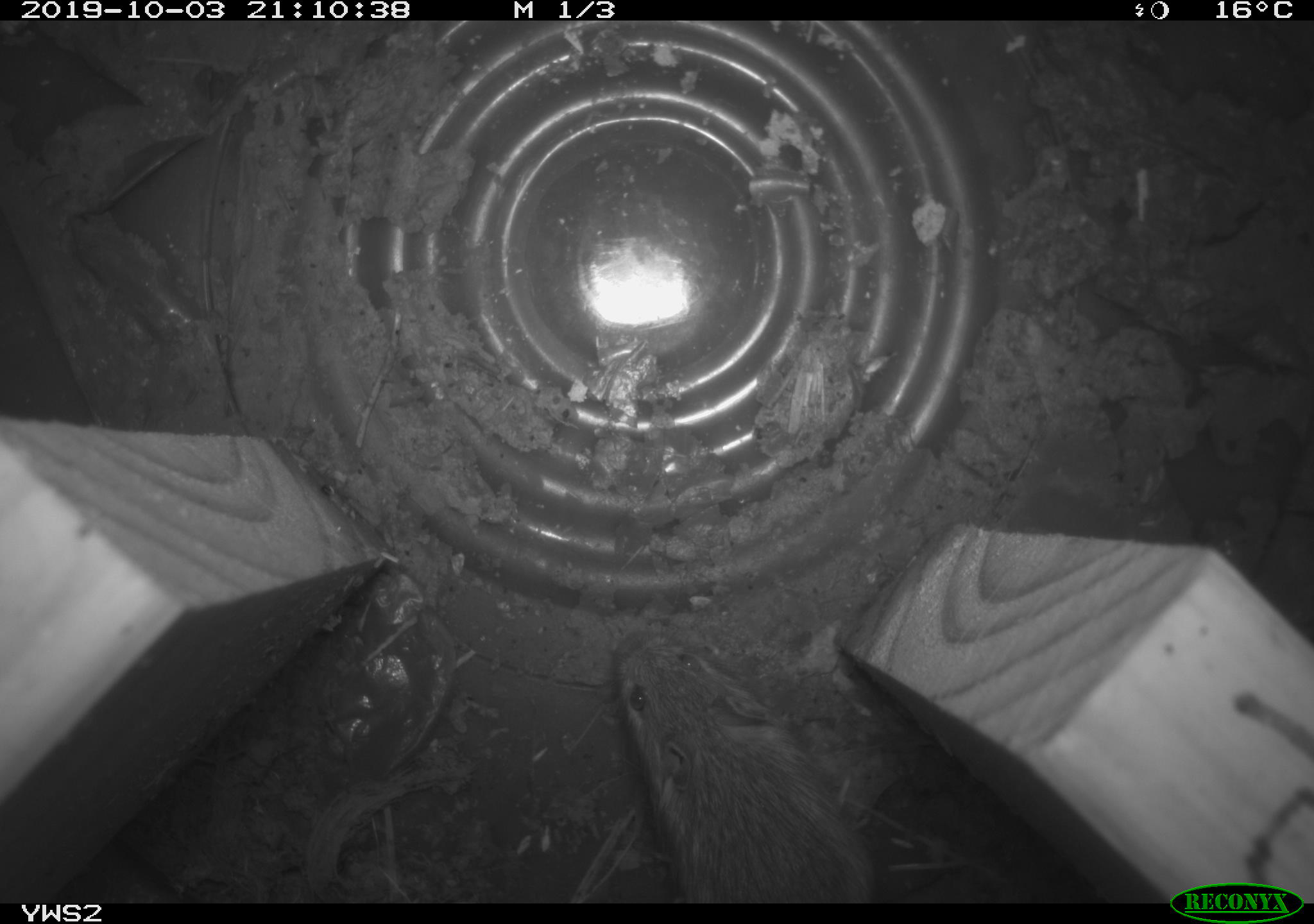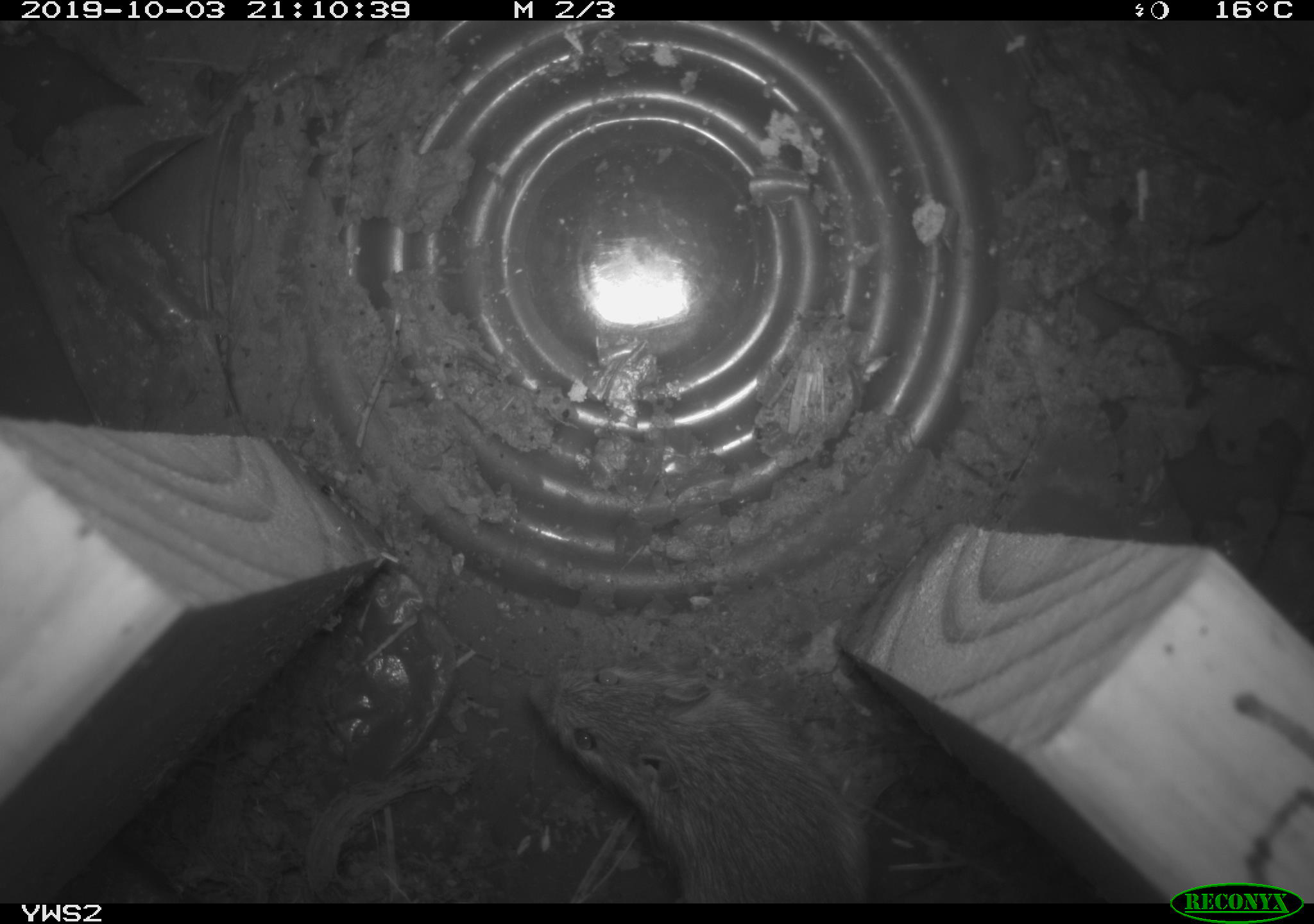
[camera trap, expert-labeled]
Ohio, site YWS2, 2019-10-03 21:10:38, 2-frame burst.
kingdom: Animalia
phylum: Chordata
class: Mammalia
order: Rodentia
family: Zapodidae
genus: Napaeozapus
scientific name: Napaeozapus insignis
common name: woodland jumping mouse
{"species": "woodland jumping mouse (Napaeozapus insignis)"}